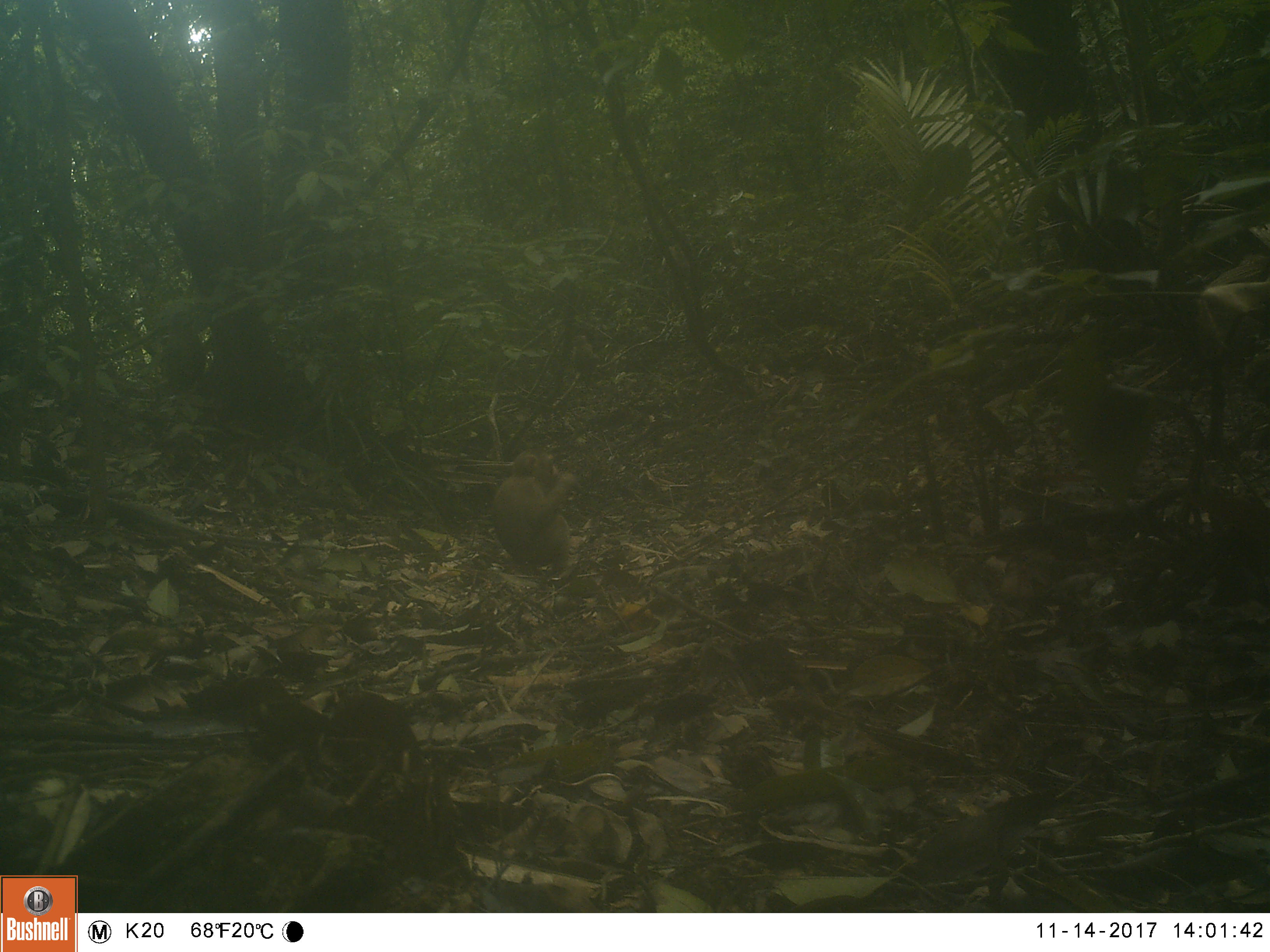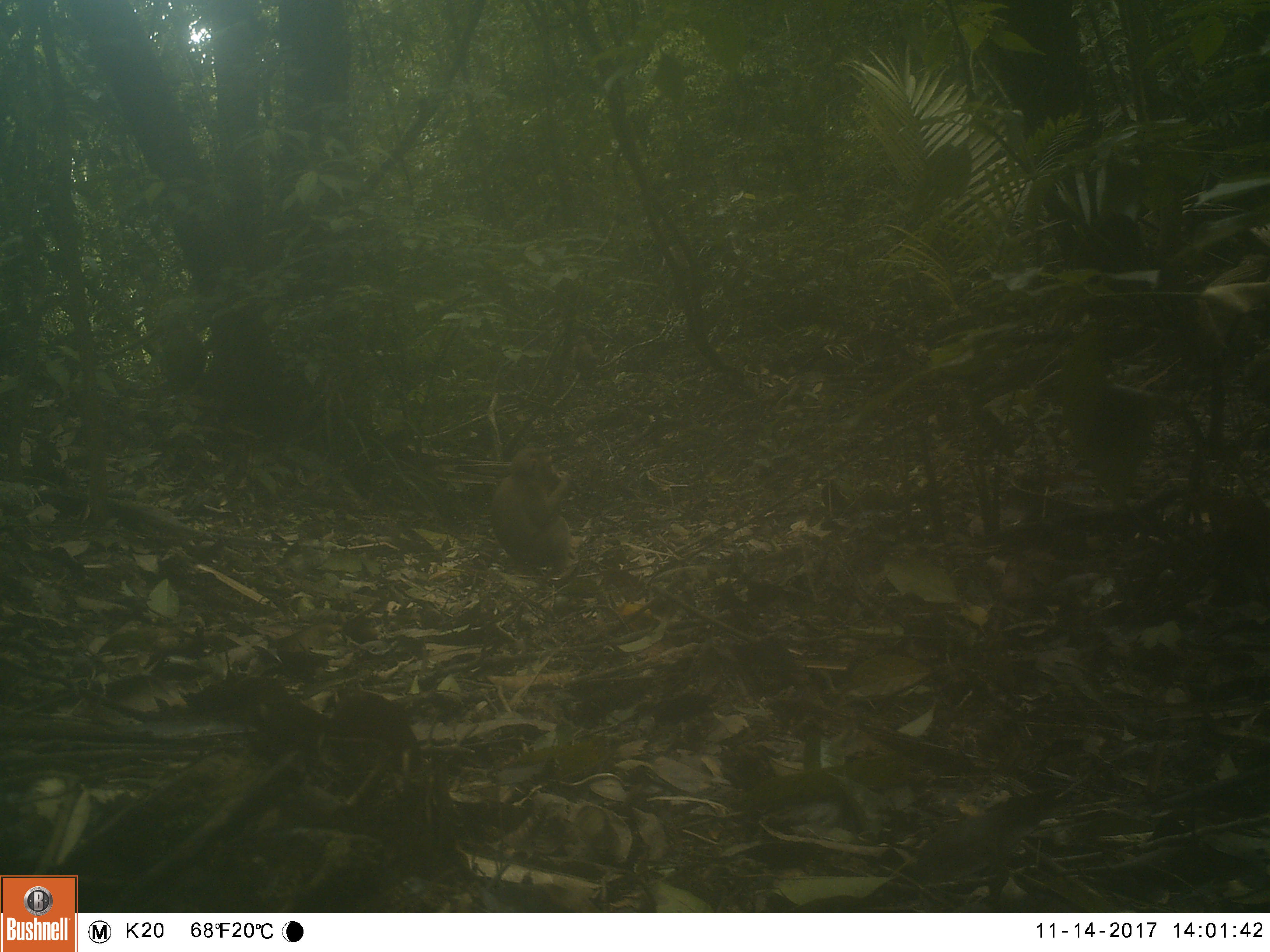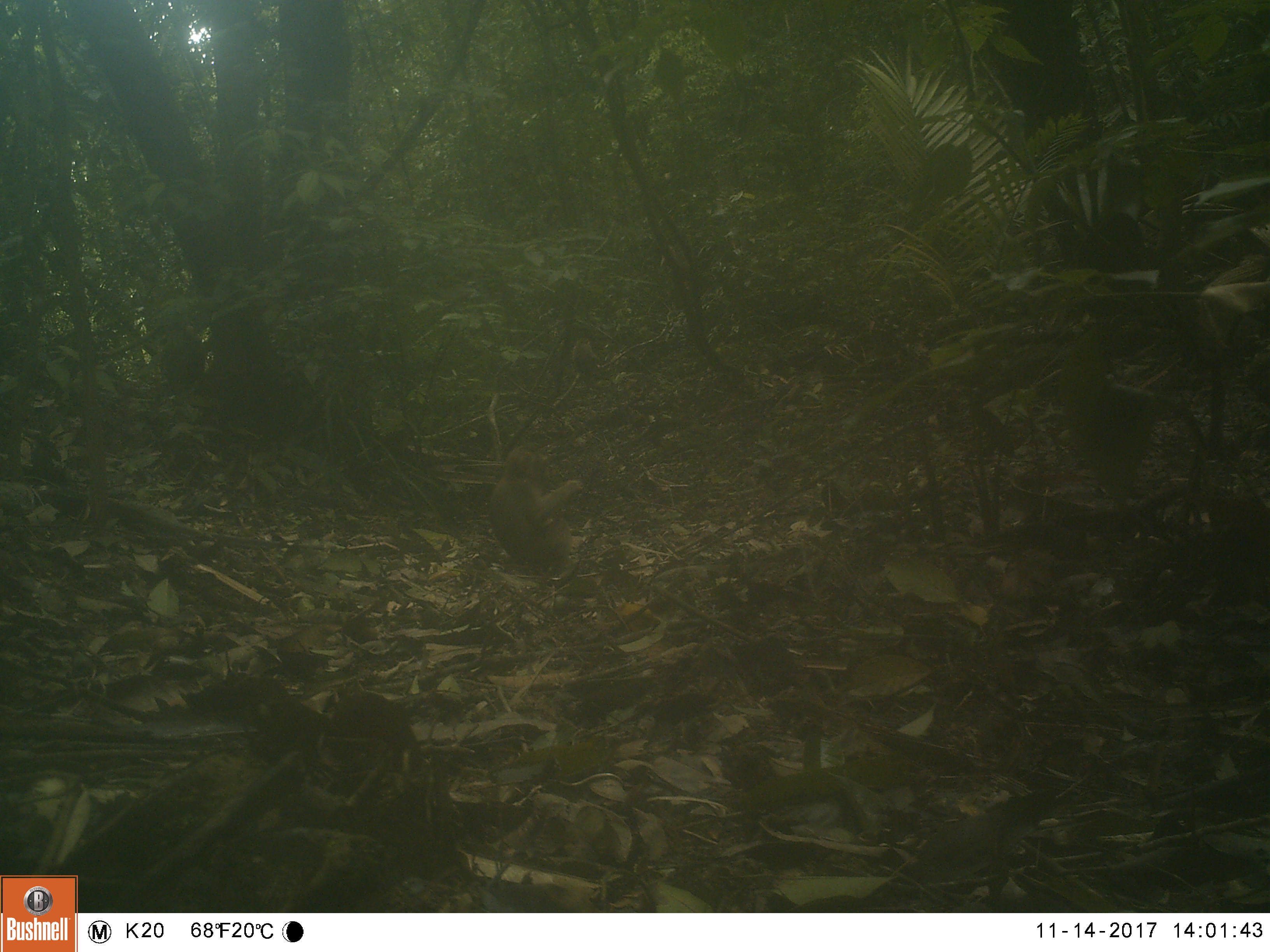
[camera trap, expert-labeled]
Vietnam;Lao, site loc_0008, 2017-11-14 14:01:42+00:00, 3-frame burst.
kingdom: Animalia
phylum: Chordata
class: Mammalia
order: Primates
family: Cercopithecidae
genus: Macaca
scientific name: Macaca nemestrina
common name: pig-tailed macaque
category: pig tailed macaque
Pig tailed macaque (pig-tailed macaque) (Macaca nemestrina). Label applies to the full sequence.